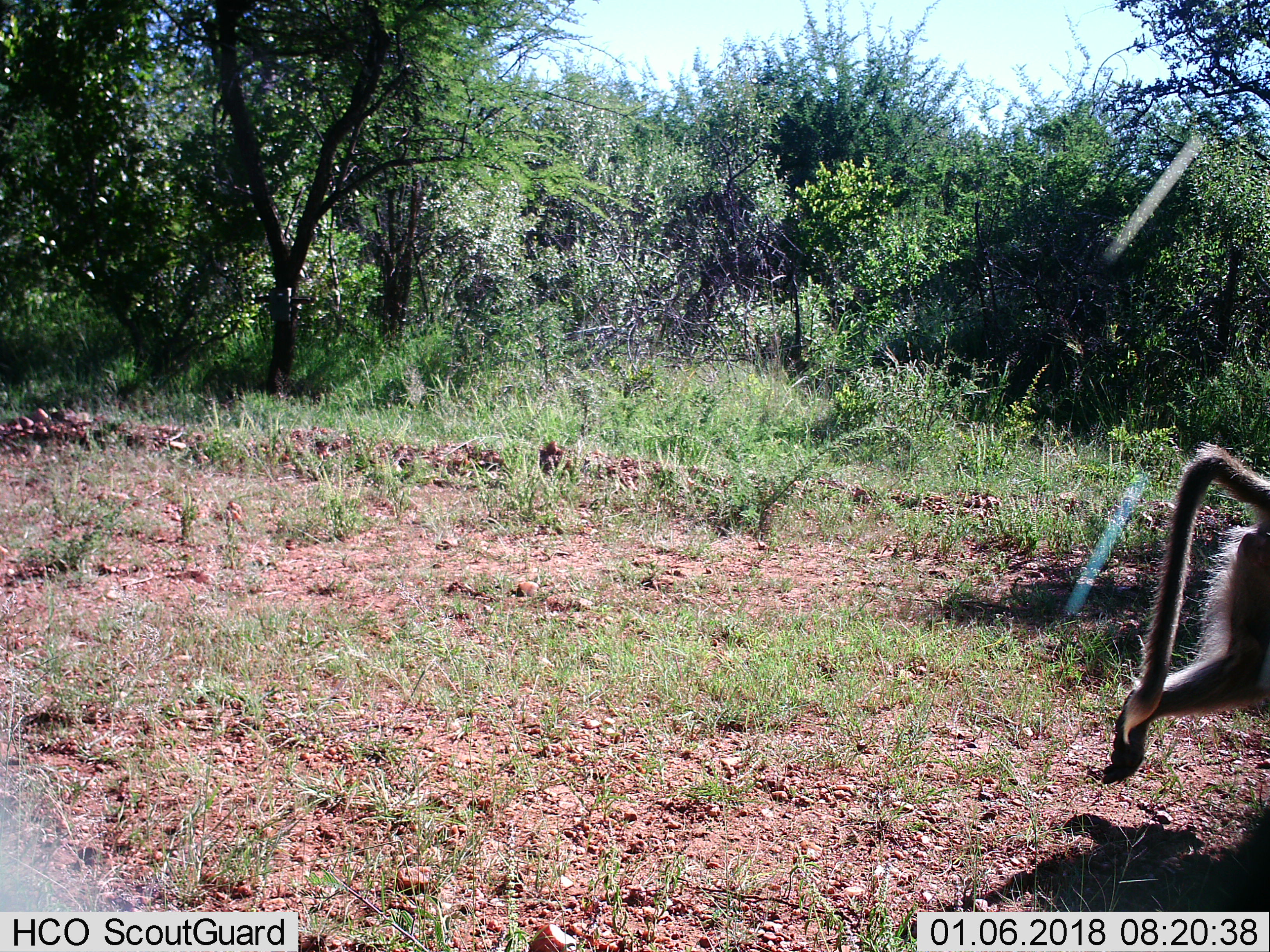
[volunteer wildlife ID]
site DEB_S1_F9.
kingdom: Animalia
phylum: Chordata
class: Mammalia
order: Primates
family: Cercopithecidae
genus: Papio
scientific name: Papio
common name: baboon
Baboon (Papio), count 1. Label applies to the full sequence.